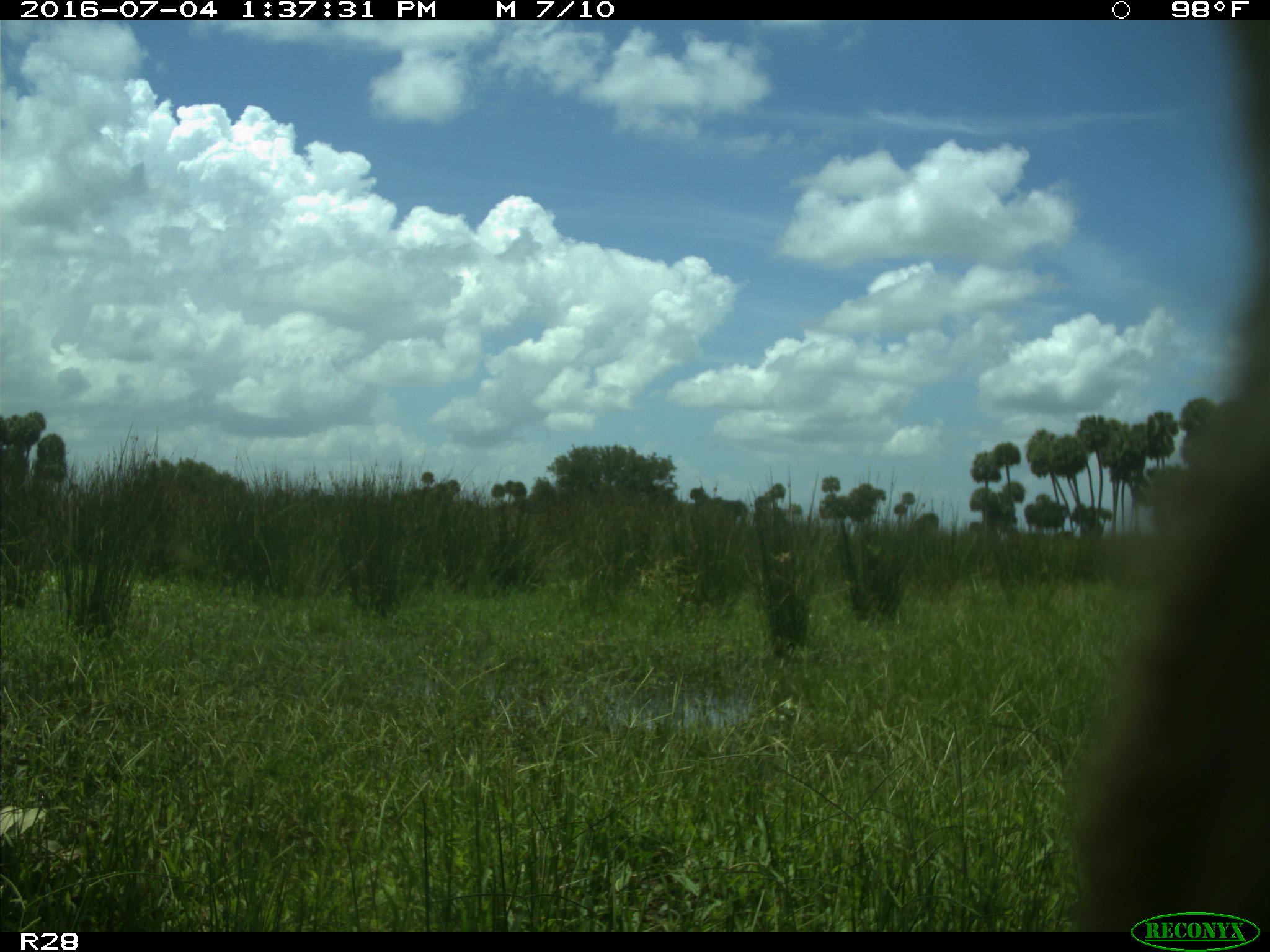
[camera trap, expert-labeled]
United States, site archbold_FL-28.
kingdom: Animalia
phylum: Chordata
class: Mammalia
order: Artiodactyla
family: Bovidae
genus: Bos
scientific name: Bos taurus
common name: domestic cow